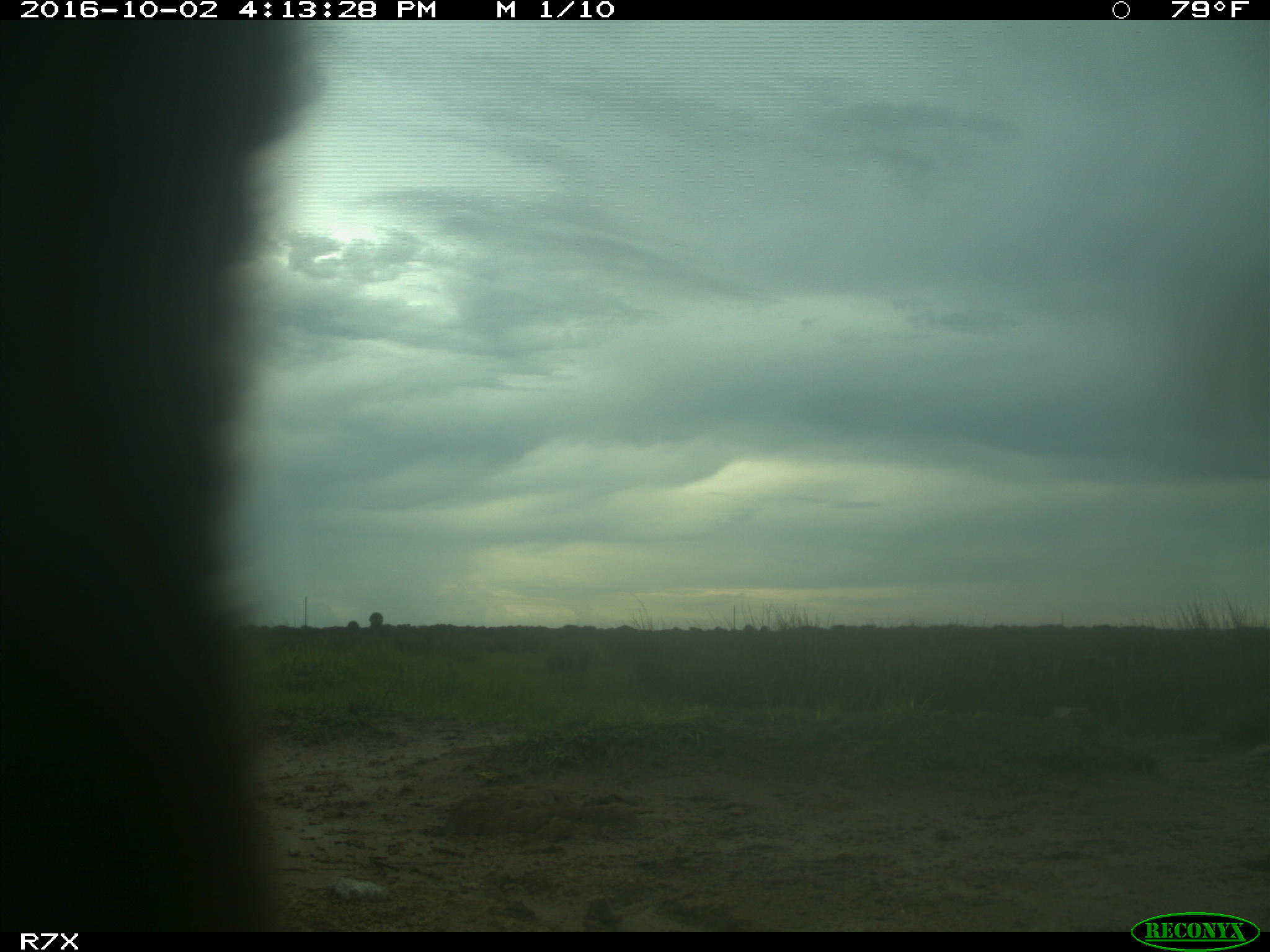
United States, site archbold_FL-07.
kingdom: Animalia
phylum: Chordata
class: Aves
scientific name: Aves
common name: birds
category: unidentified bird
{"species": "unidentified bird (birds) (Aves)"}